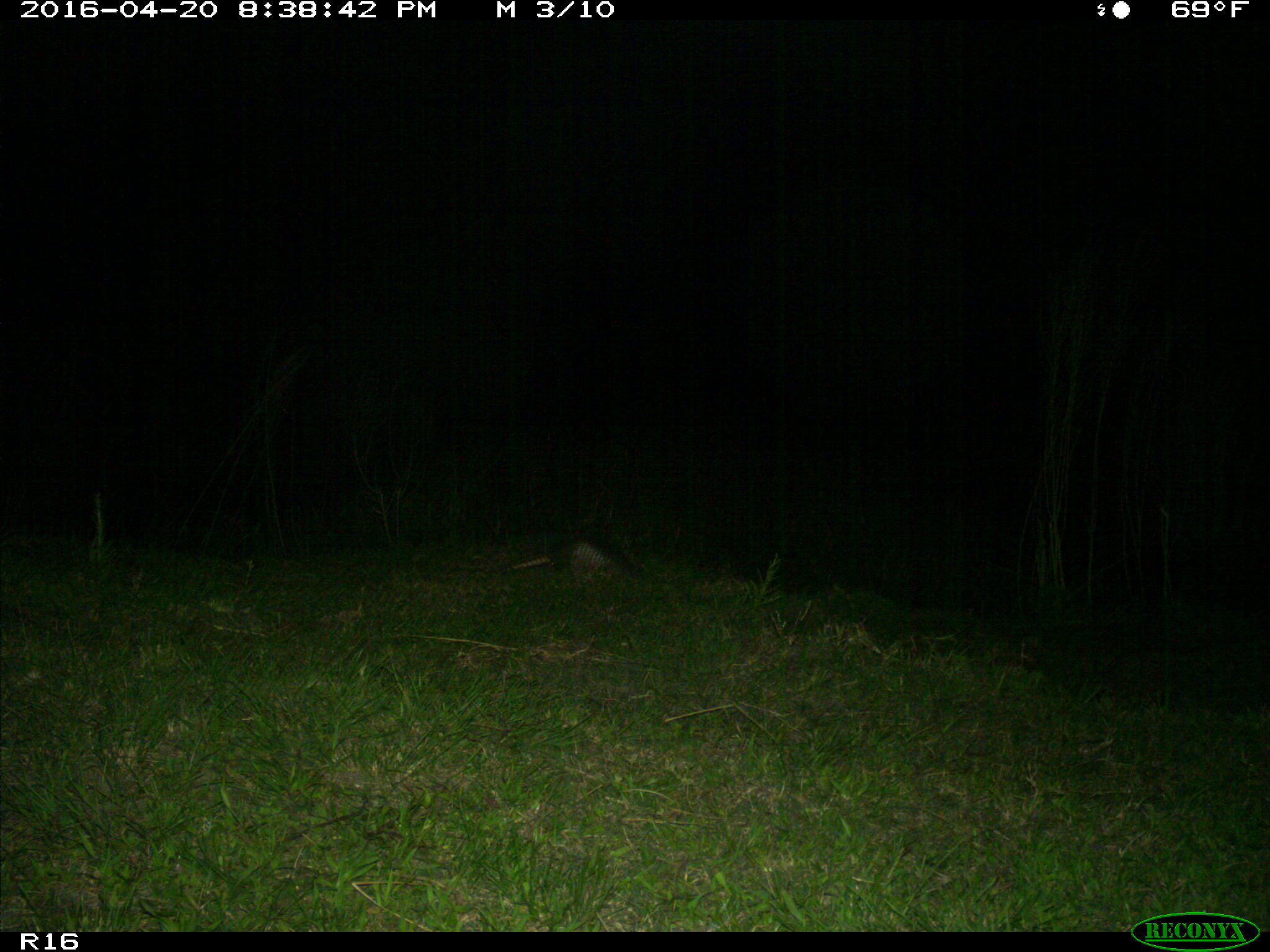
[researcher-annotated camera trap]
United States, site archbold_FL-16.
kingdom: Animalia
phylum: Chordata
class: Mammalia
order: Cingulata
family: Dasypodidae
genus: Dasypus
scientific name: Dasypus novemcinctus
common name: nine-banded armadillo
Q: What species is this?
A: Dasypus novemcinctus (nine-banded armadillo).